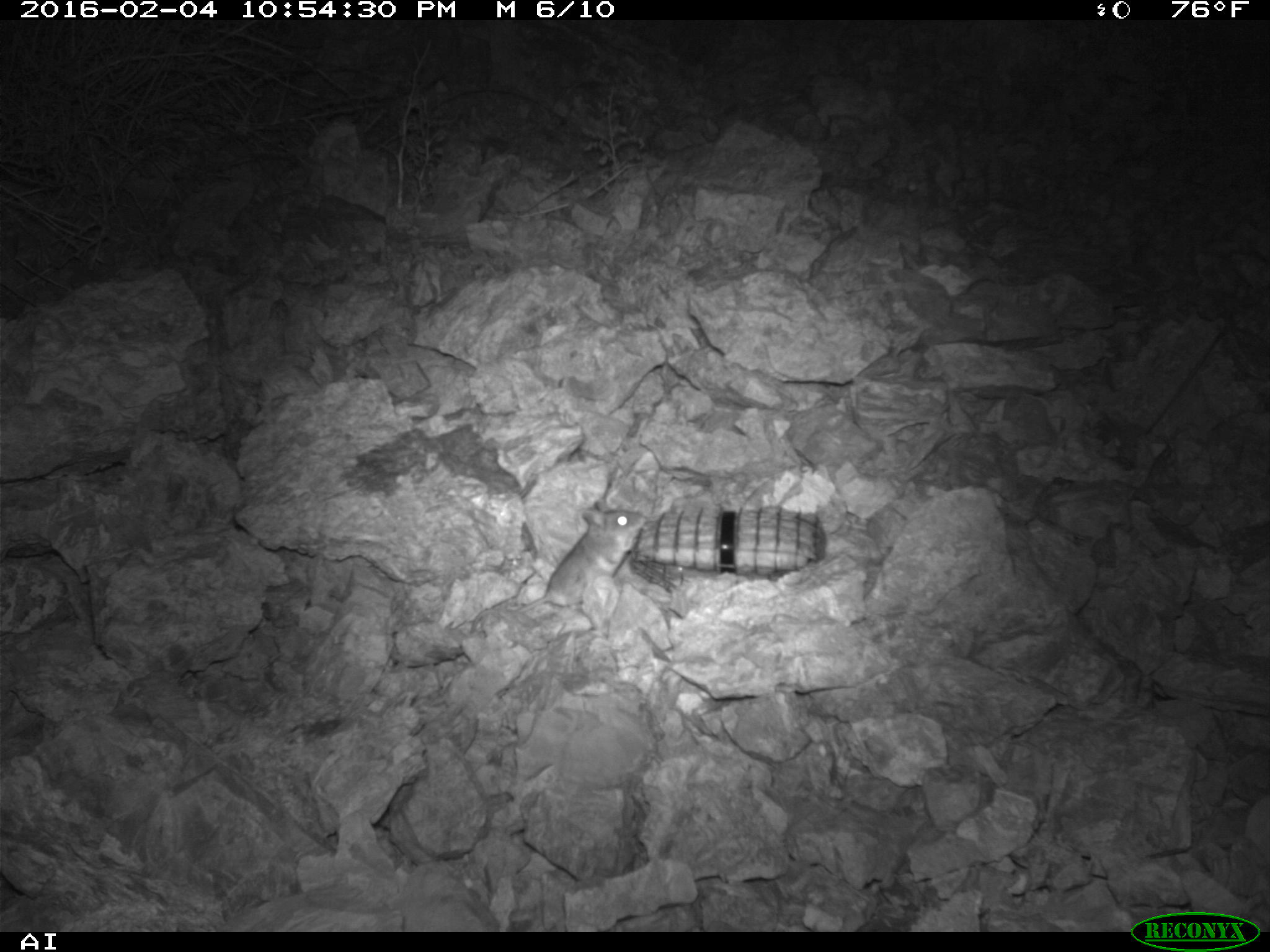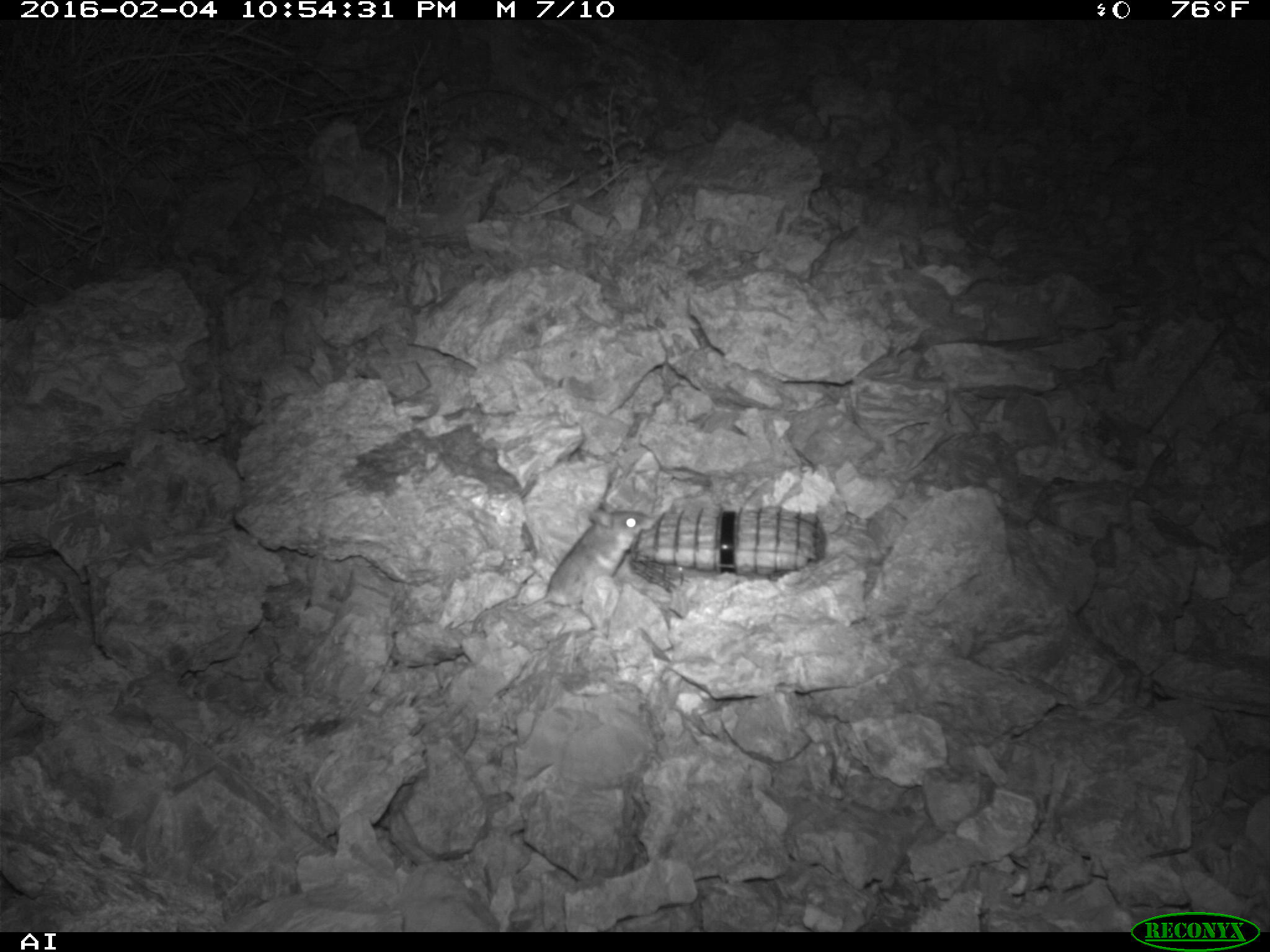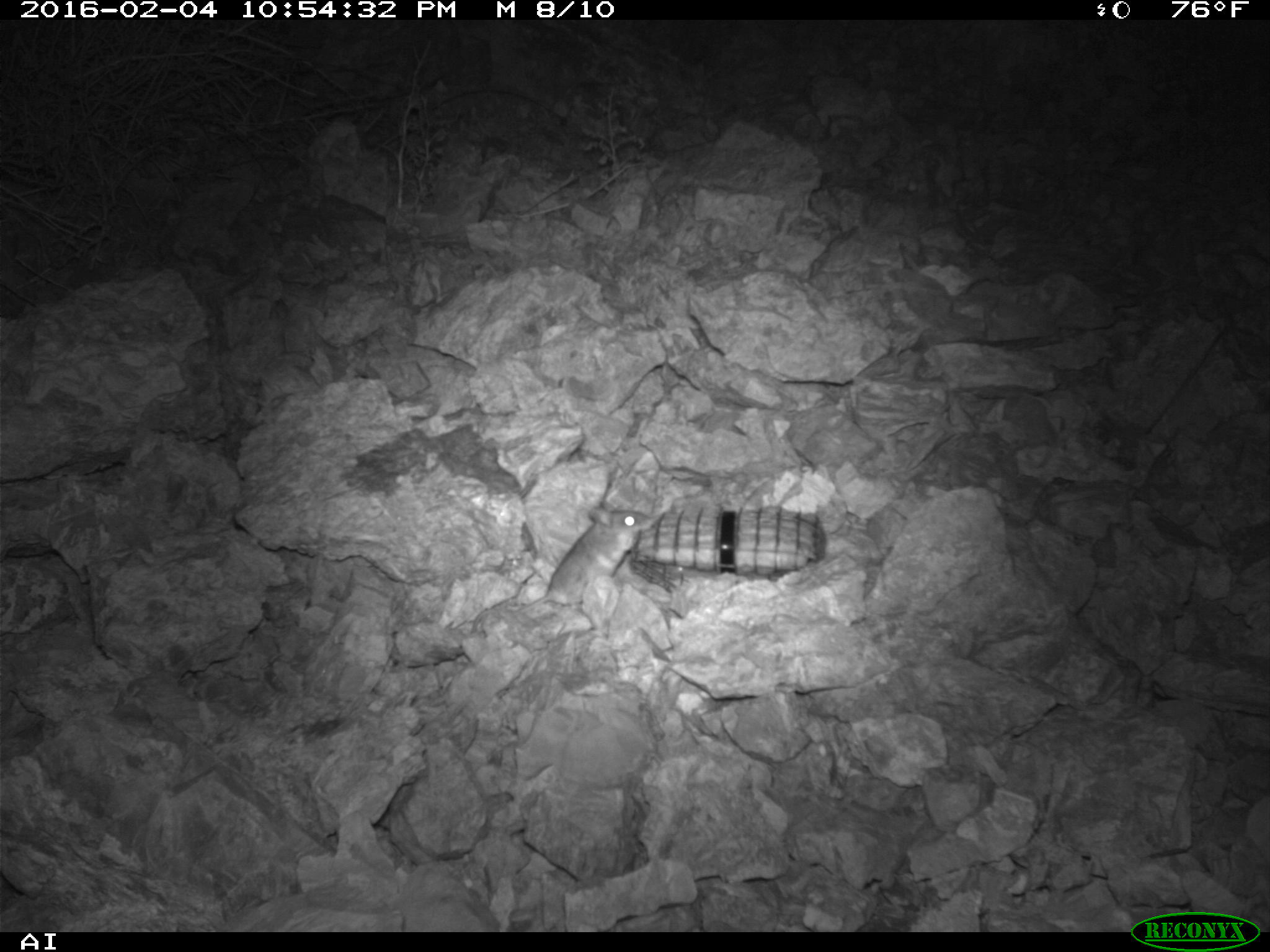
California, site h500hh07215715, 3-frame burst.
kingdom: Animalia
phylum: Chordata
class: Mammalia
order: Rodentia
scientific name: Rodentia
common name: rodent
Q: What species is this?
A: Rodent (Rodentia).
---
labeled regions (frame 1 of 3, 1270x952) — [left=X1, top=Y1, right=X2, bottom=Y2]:
rodent: [left=515, top=499, right=646, bottom=613]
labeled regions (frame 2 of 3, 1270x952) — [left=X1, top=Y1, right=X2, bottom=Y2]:
rodent: [left=518, top=509, right=649, bottom=614]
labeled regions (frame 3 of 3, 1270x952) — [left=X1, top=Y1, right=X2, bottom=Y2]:
rodent: [left=502, top=500, right=654, bottom=615]